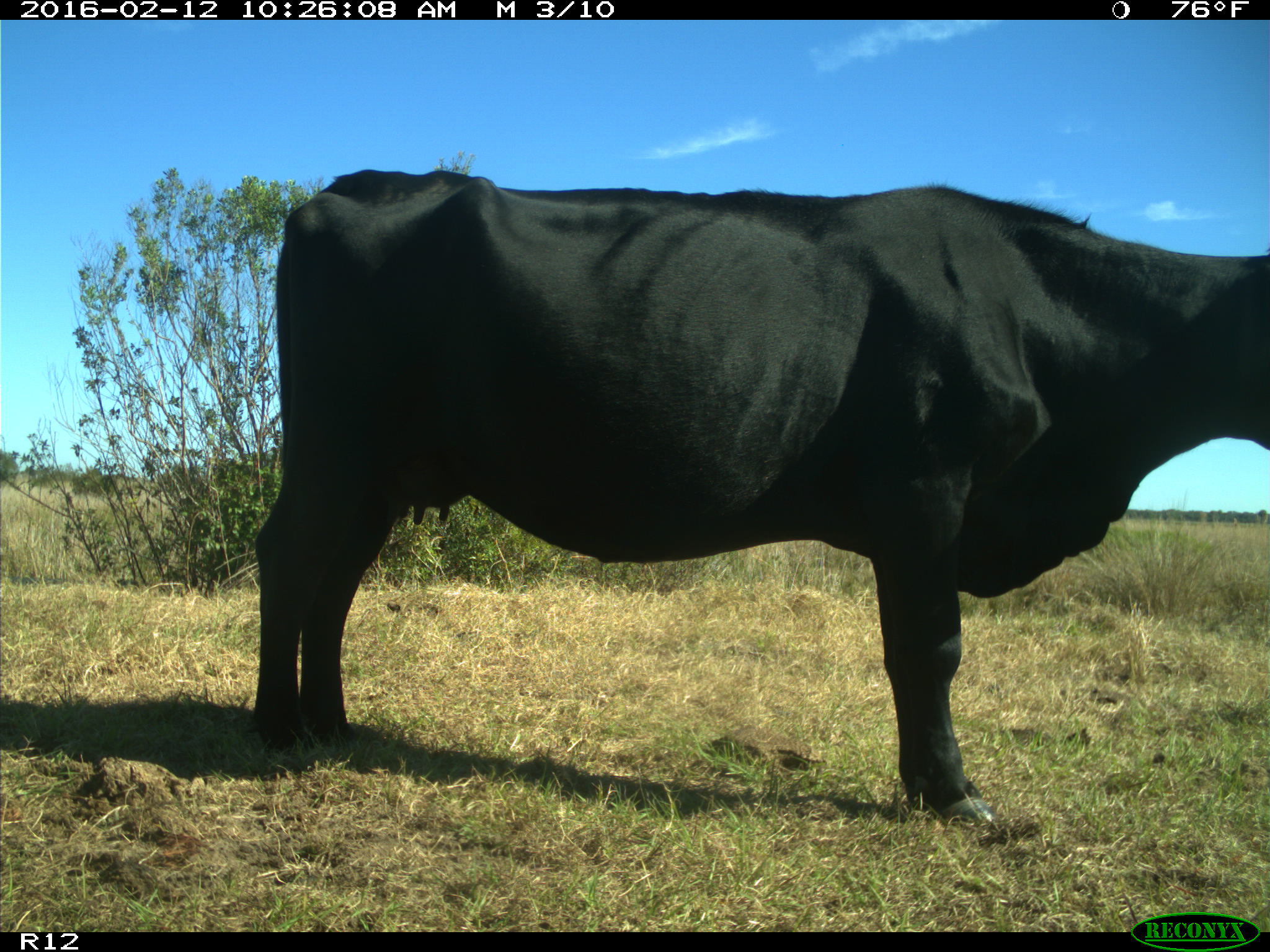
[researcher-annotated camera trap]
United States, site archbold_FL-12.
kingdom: Animalia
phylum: Chordata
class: Mammalia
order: Artiodactyla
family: Bovidae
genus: Bos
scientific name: Bos taurus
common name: domestic cow